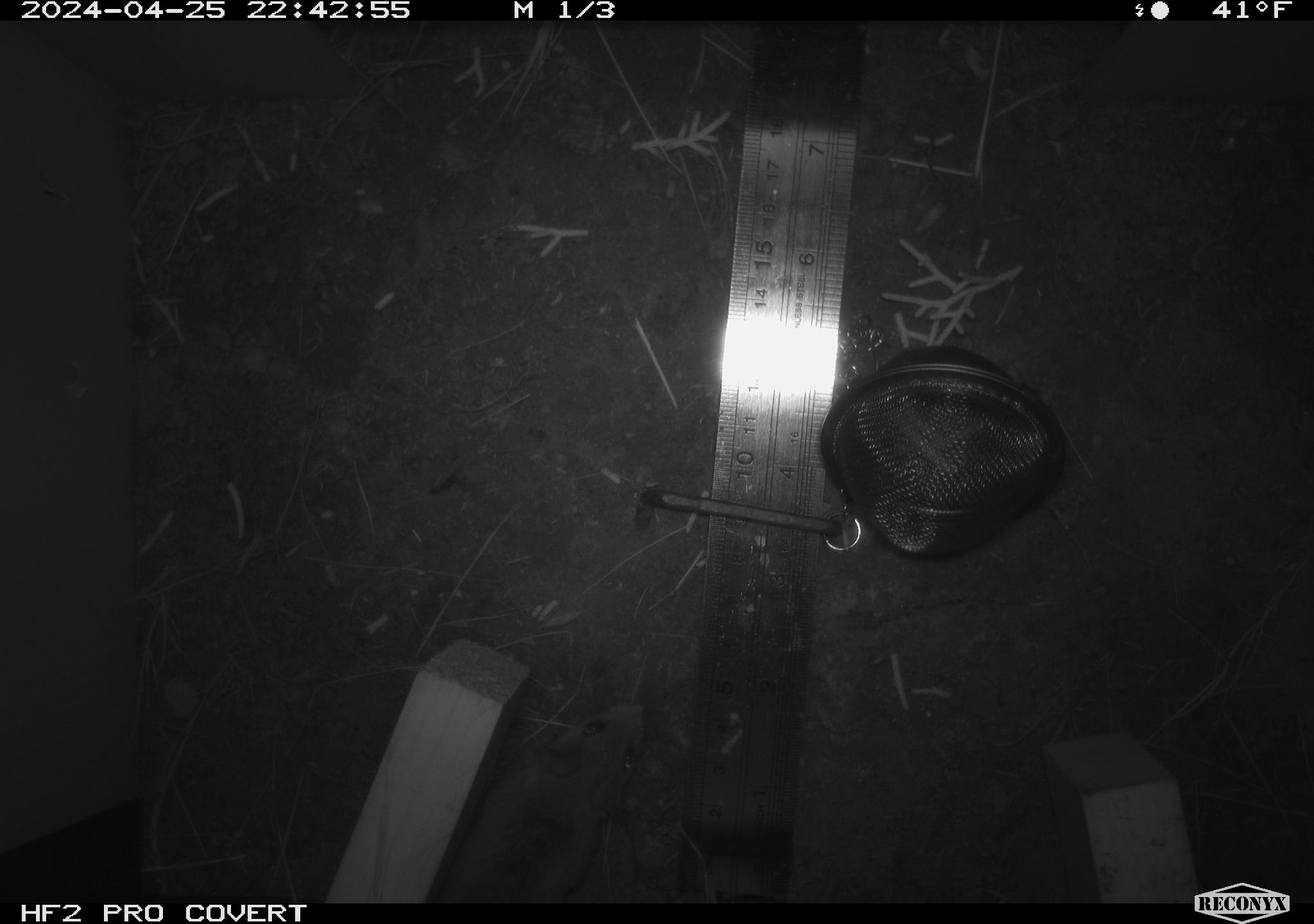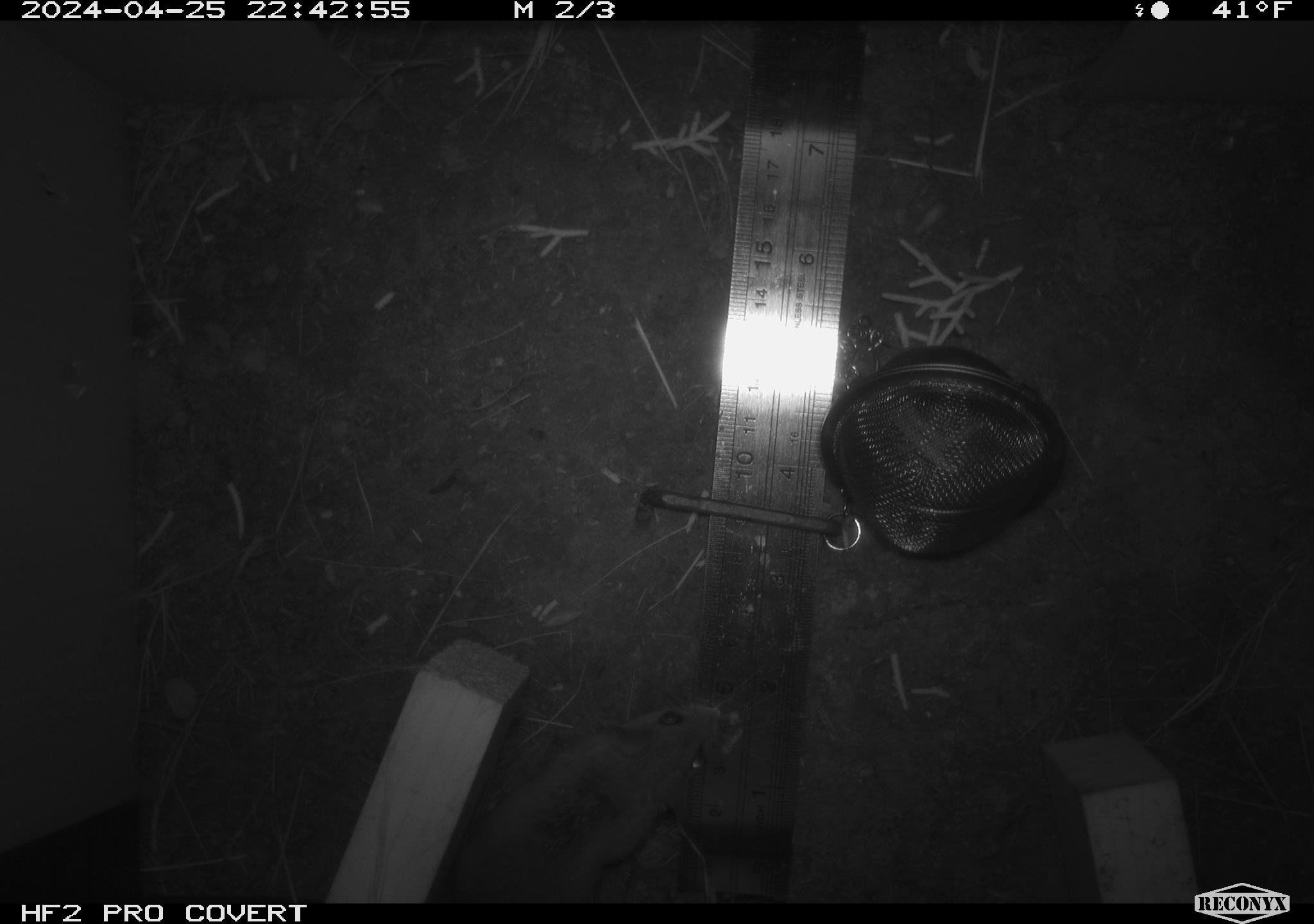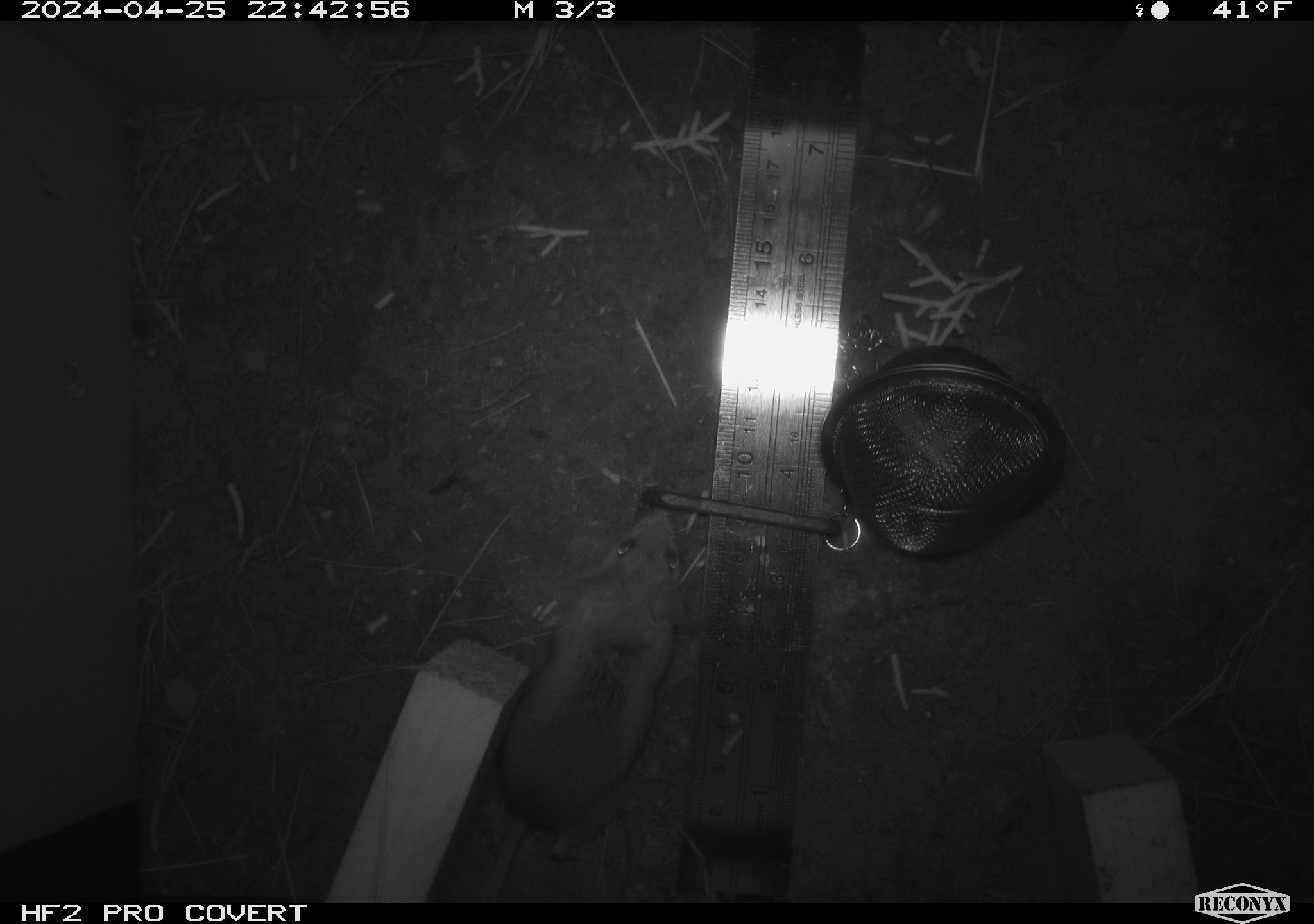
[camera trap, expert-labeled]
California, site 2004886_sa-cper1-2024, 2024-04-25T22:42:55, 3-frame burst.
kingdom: Animalia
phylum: Chordata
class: Mammalia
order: Rodentia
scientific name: Rodentia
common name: rodent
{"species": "rodent (Rodentia)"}